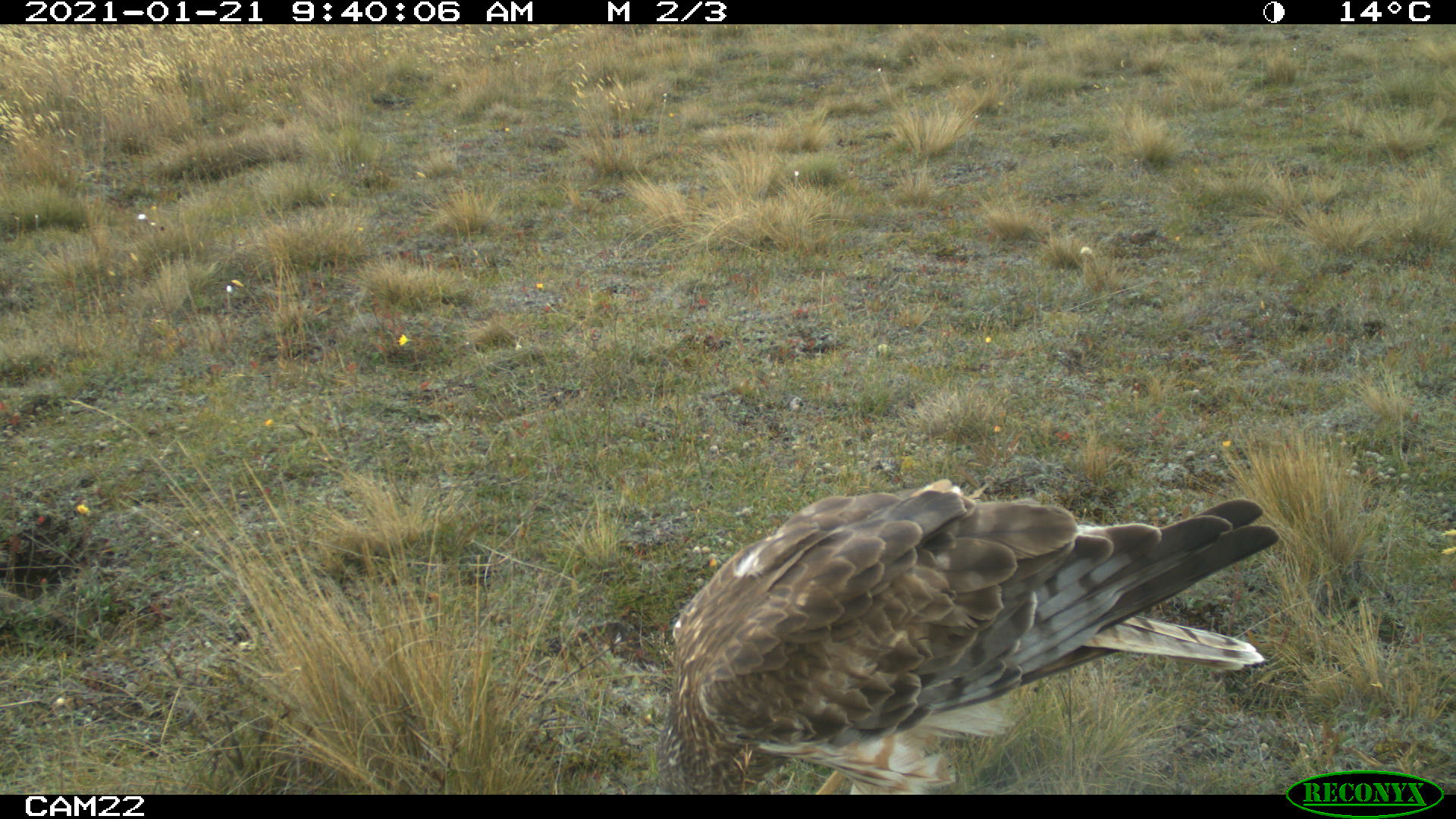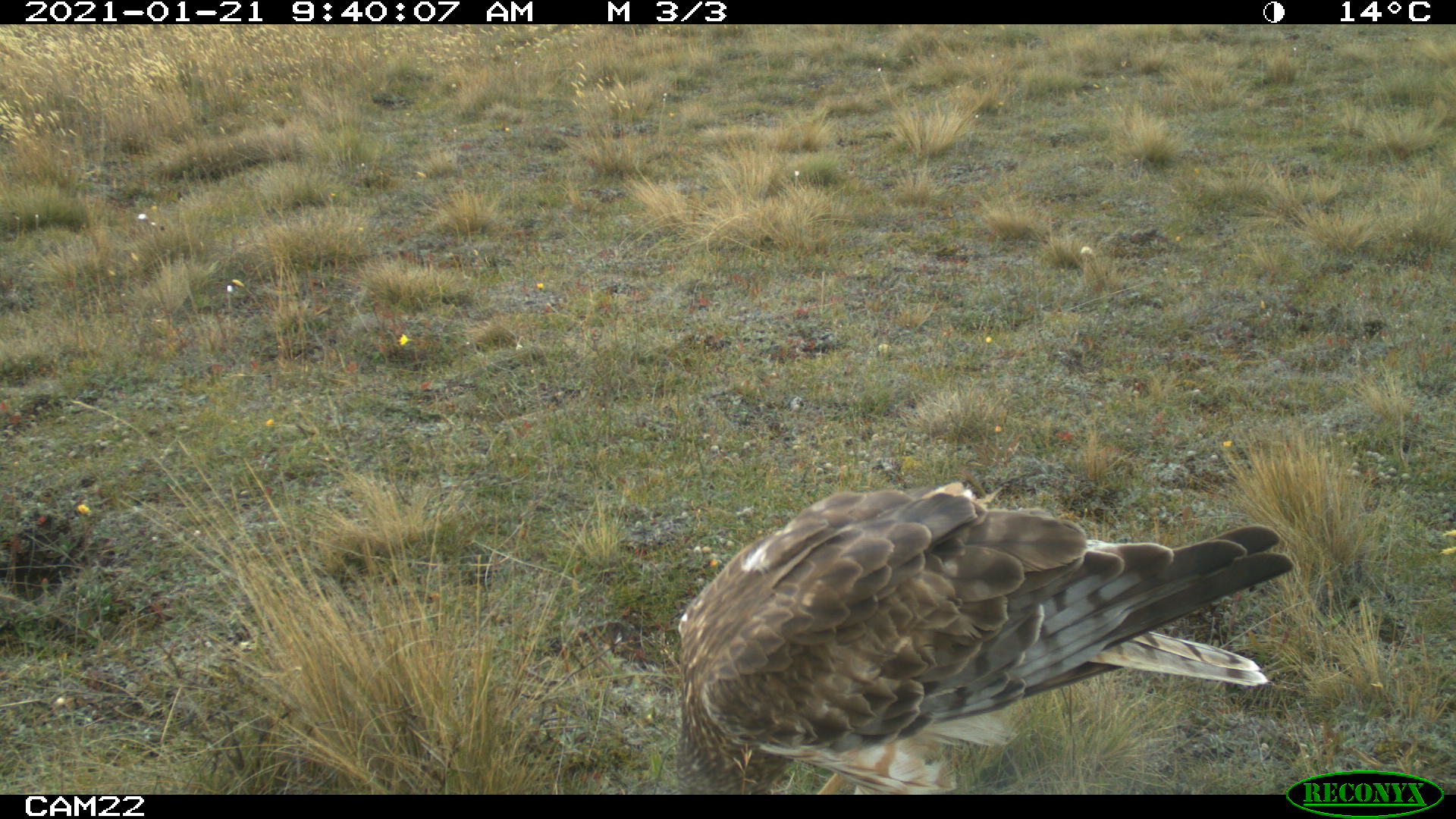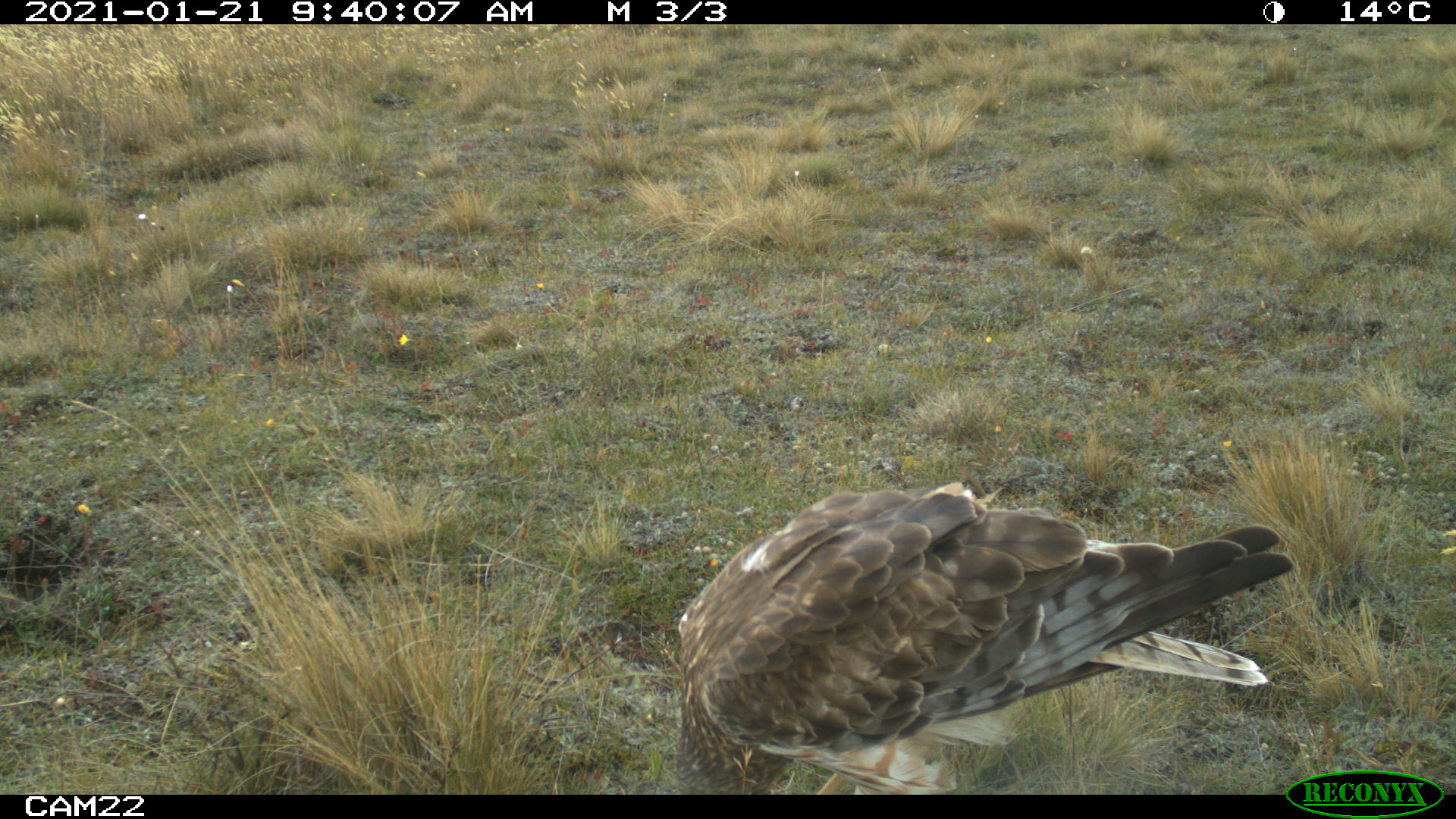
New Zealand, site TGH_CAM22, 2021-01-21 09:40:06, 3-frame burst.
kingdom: Animalia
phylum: Chordata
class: Aves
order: Accipitriformes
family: Accipitridae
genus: Circus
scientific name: Circus approximans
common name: swamp harrier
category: harrier